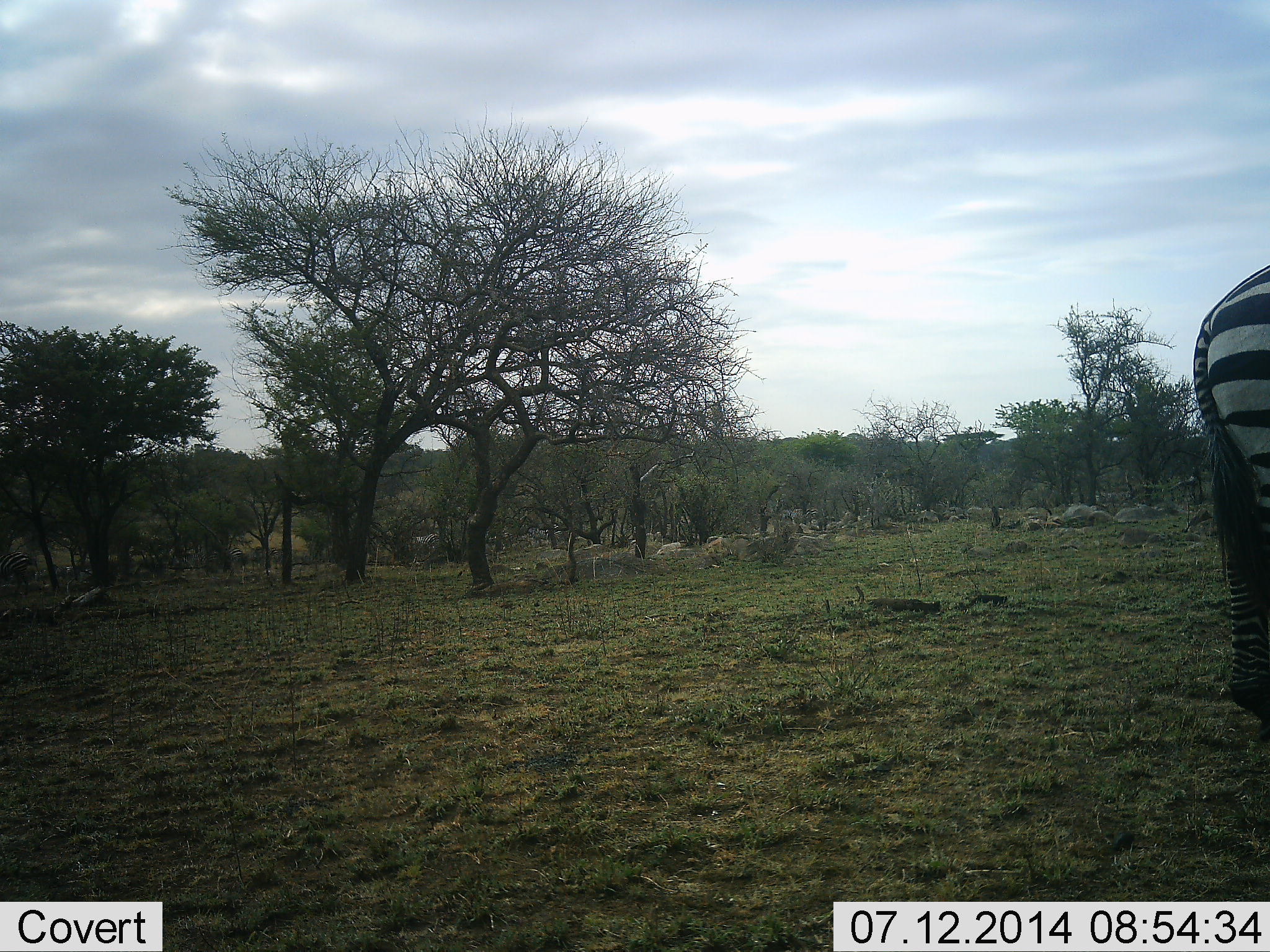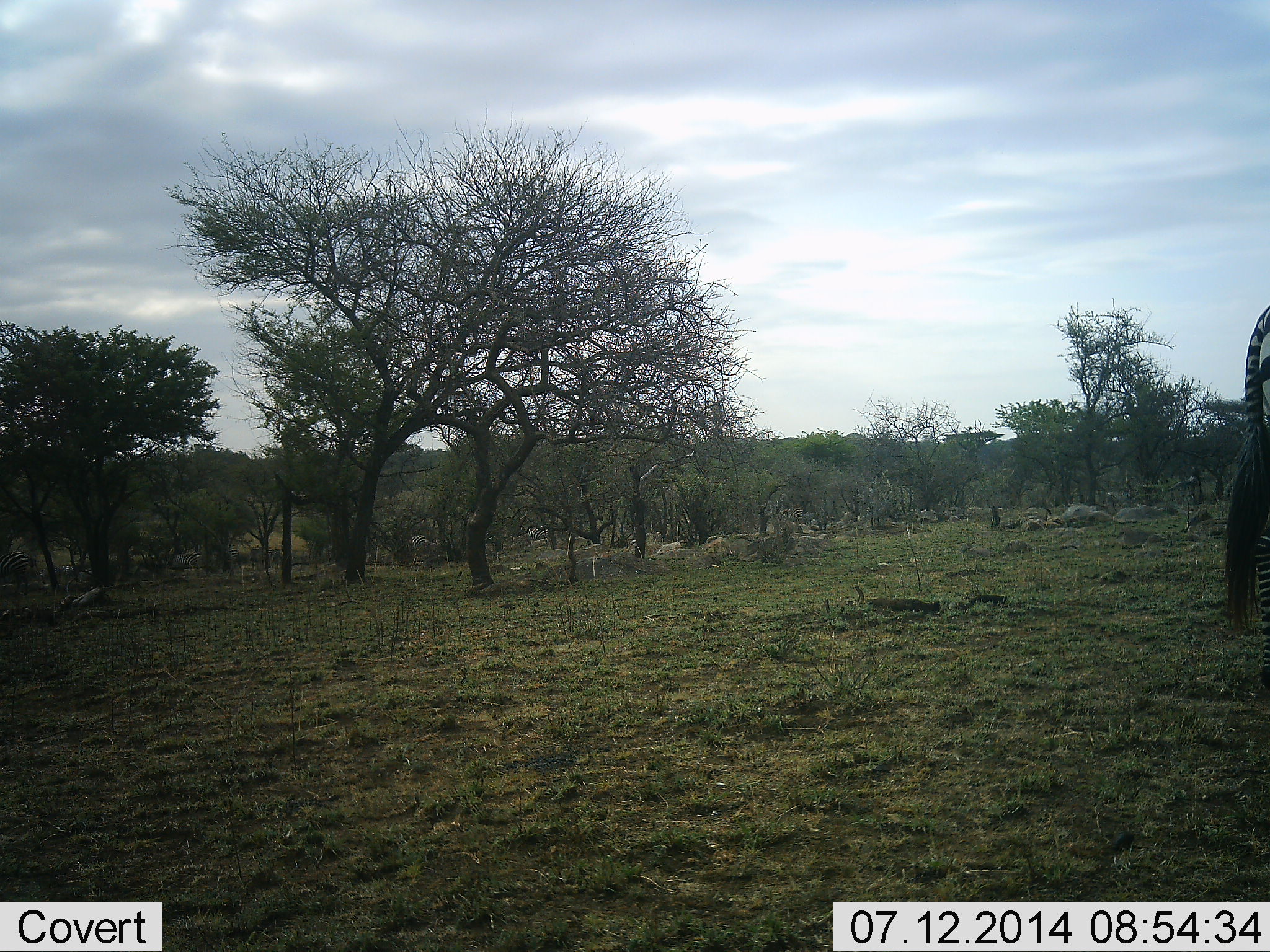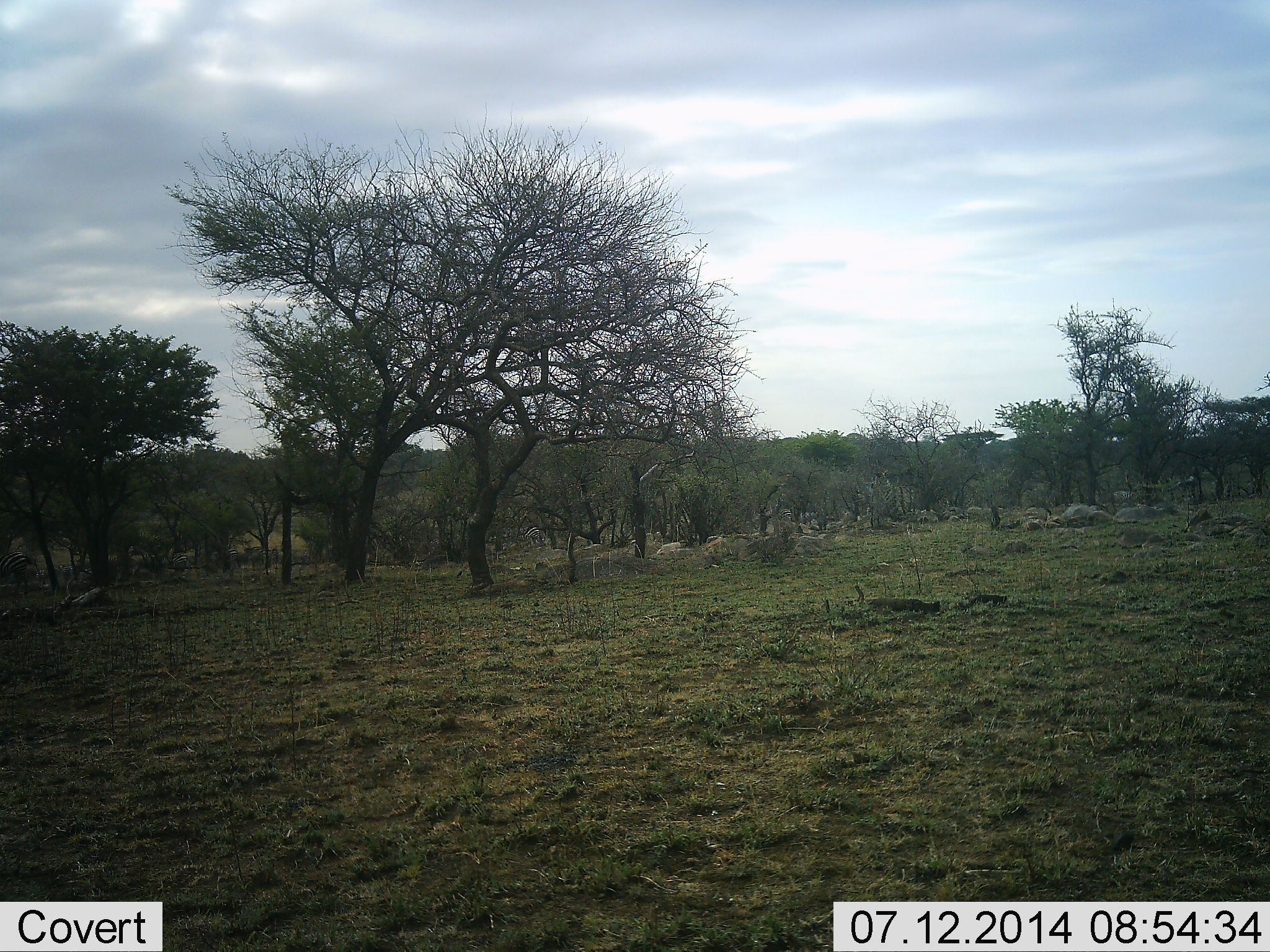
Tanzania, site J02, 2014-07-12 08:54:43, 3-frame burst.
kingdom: Animalia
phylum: Chordata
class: Mammalia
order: Perissodactyla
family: Equidae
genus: Equus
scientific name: Equus quagga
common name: plains zebra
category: zebra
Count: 1.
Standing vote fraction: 20%.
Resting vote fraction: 0%.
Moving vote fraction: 100%.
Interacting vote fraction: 0%.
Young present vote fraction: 0%.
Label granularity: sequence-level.